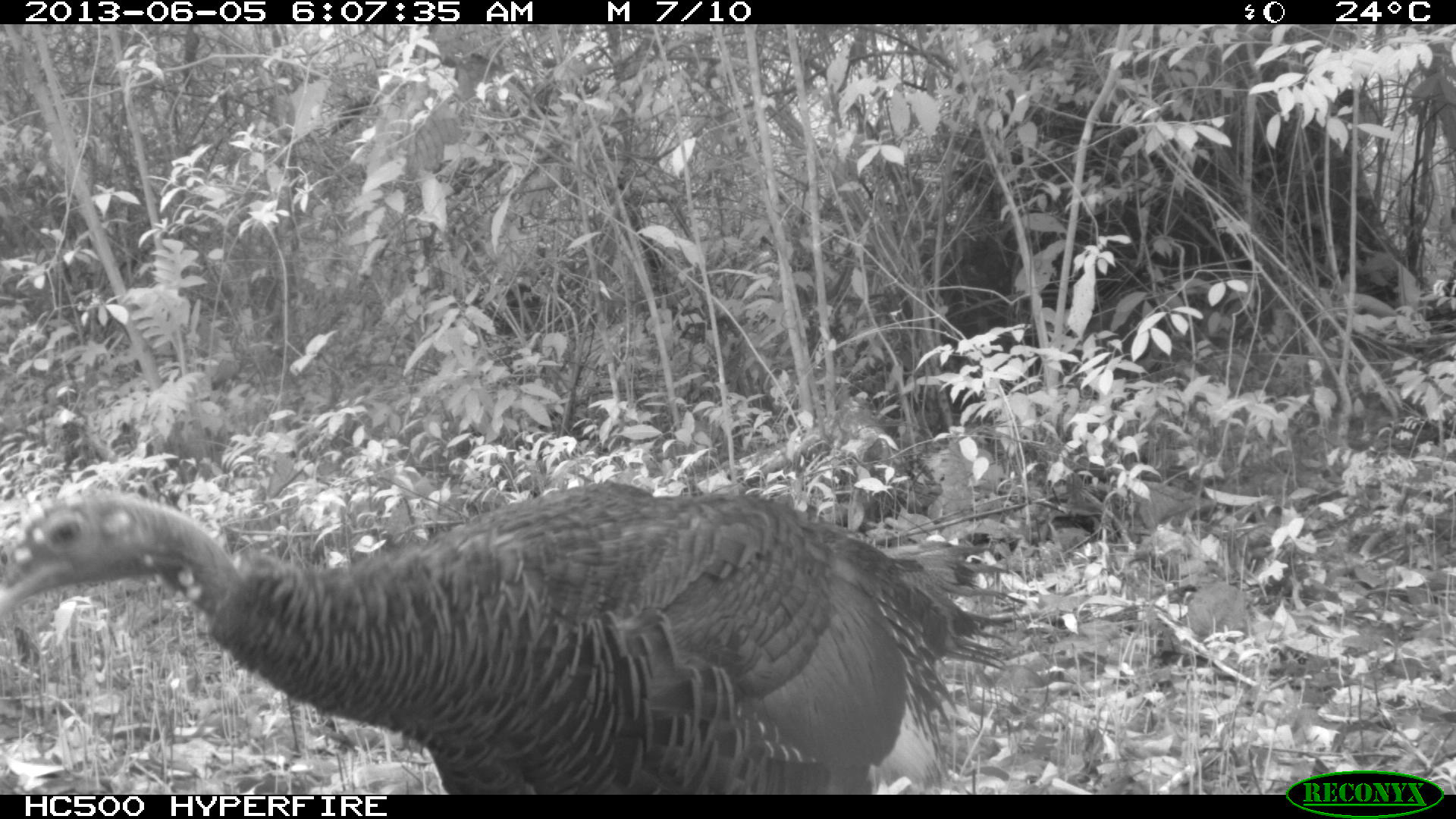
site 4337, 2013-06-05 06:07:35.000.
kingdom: Animalia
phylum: Chordata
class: Aves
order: Galliformes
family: Phasianidae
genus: Meleagris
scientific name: Meleagris ocellata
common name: ocellated turkey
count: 1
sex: female